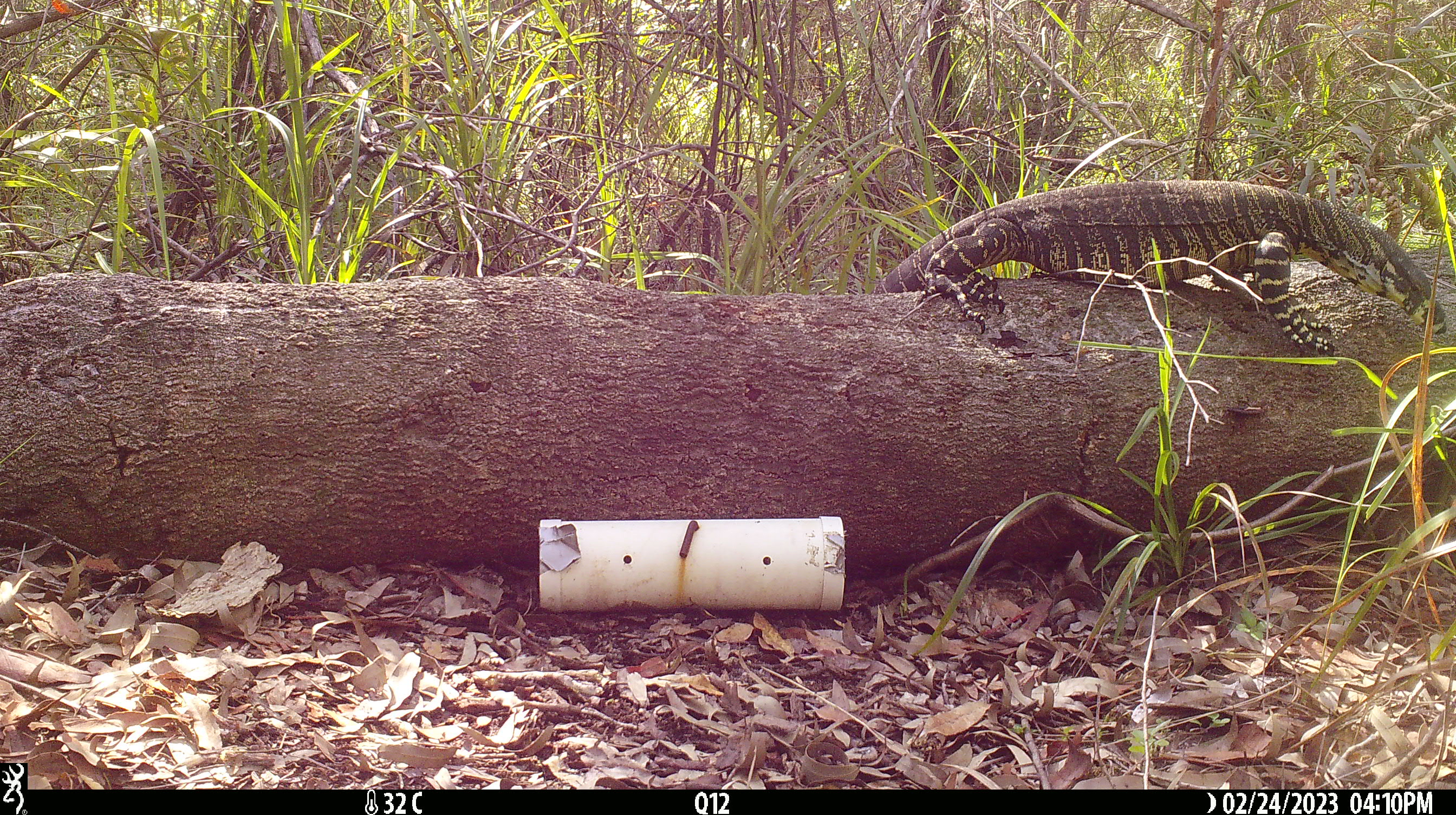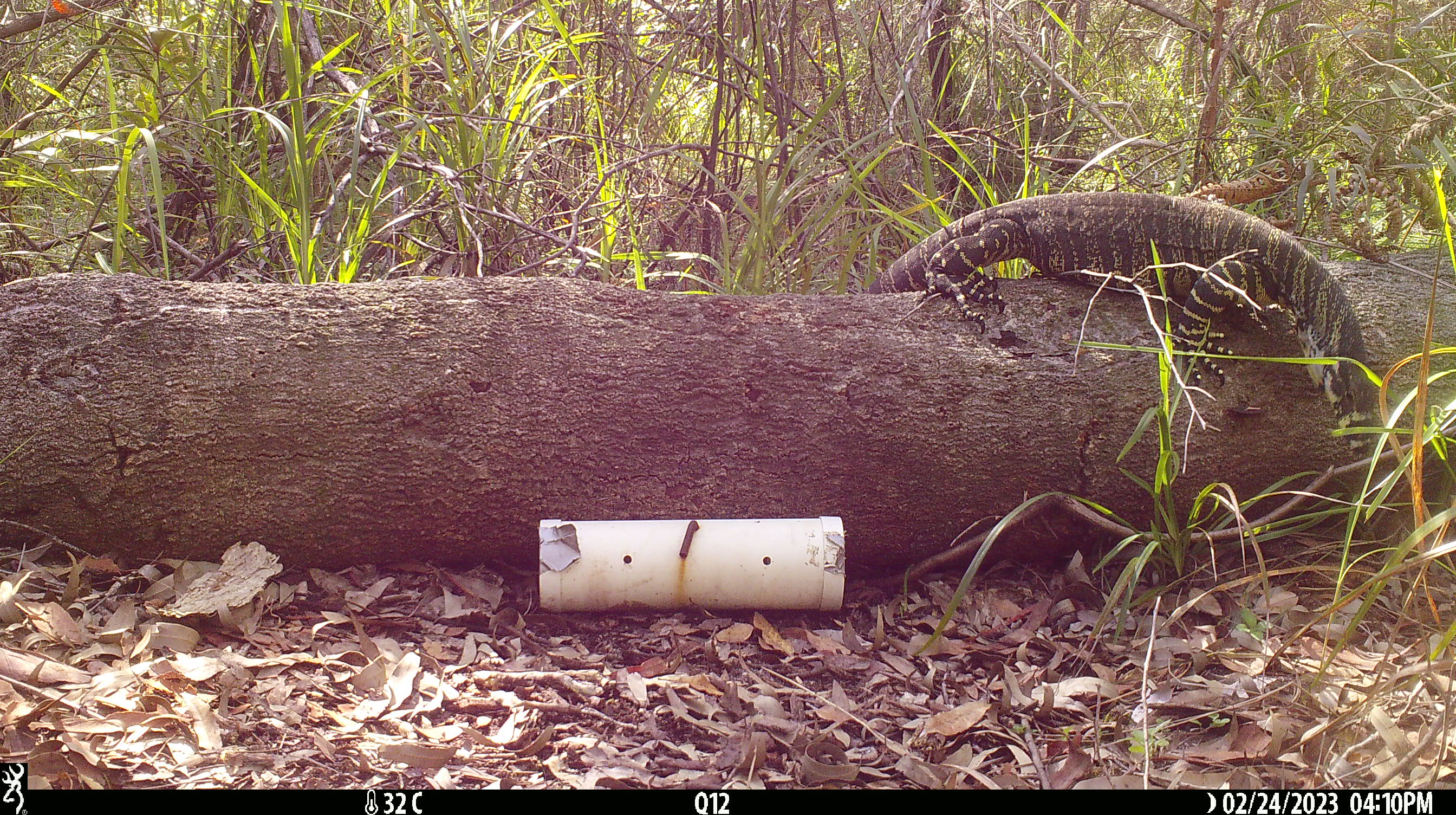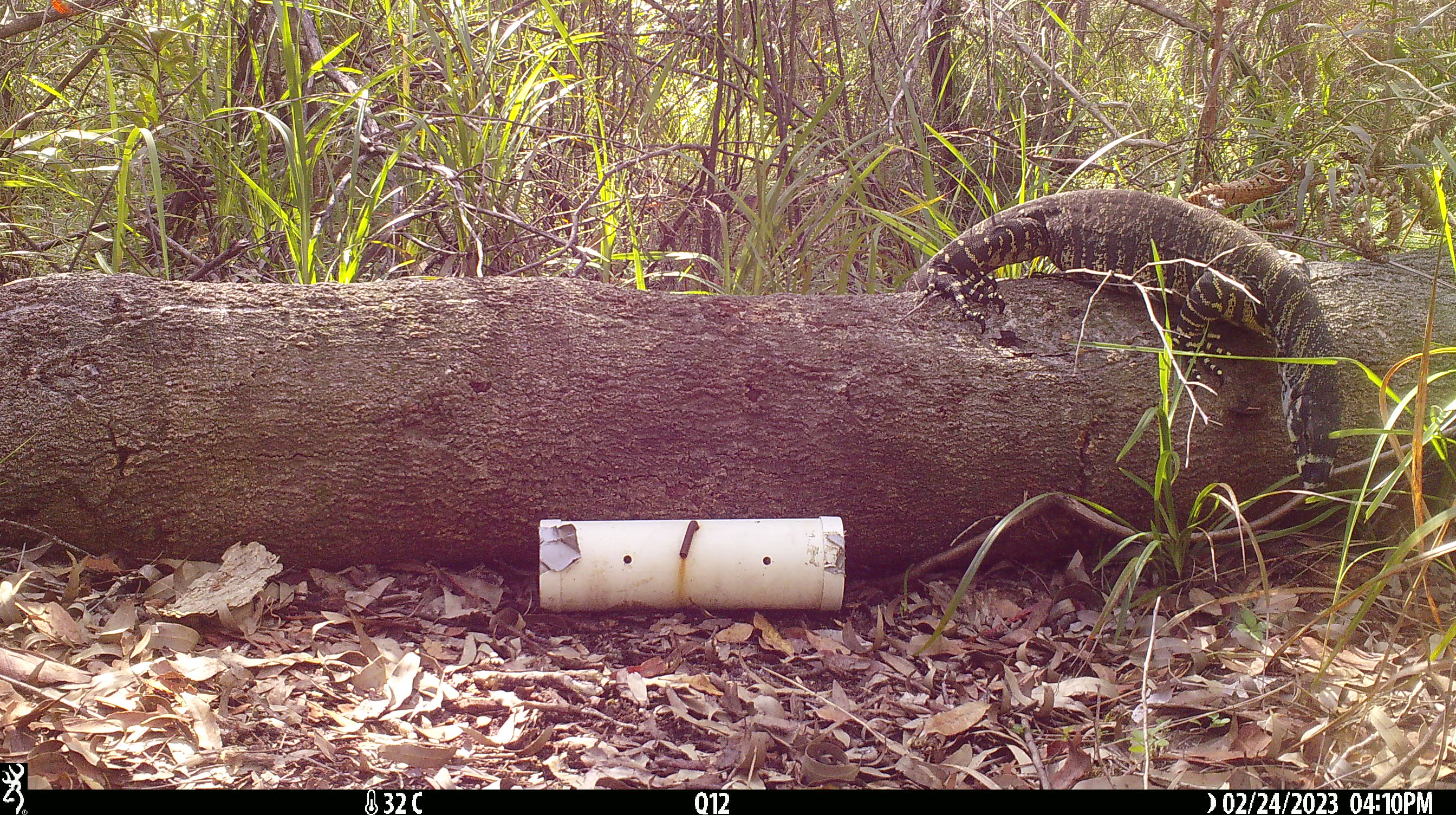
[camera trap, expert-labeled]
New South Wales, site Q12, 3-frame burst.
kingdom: Animalia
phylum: Chordata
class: Reptilia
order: Squamata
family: Varanidae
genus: Varanus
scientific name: Varanus varius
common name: lace monitor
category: goanna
Goanna (lace monitor) (Varanus varius).